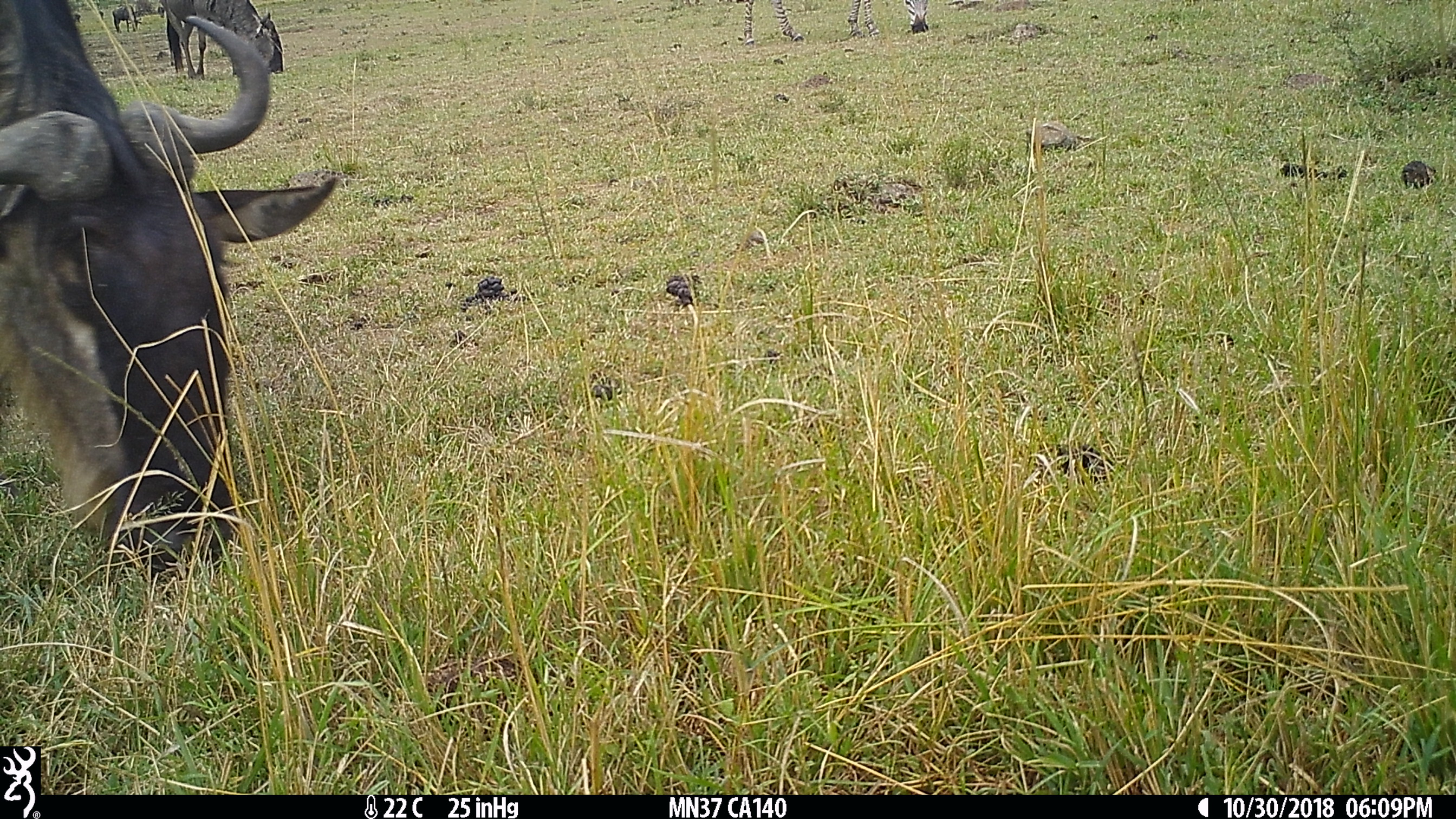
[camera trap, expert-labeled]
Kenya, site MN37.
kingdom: Animalia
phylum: Chordata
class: Mammalia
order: Artiodactyla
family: Bovidae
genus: Connochaetes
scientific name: Connochaetes taurinus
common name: blue wildebeest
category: wildebeest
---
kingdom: Animalia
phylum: Chordata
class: Mammalia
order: Perissodactyla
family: Equidae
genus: Equus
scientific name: Equus quagga burchellii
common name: burchell's zebra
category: zebra